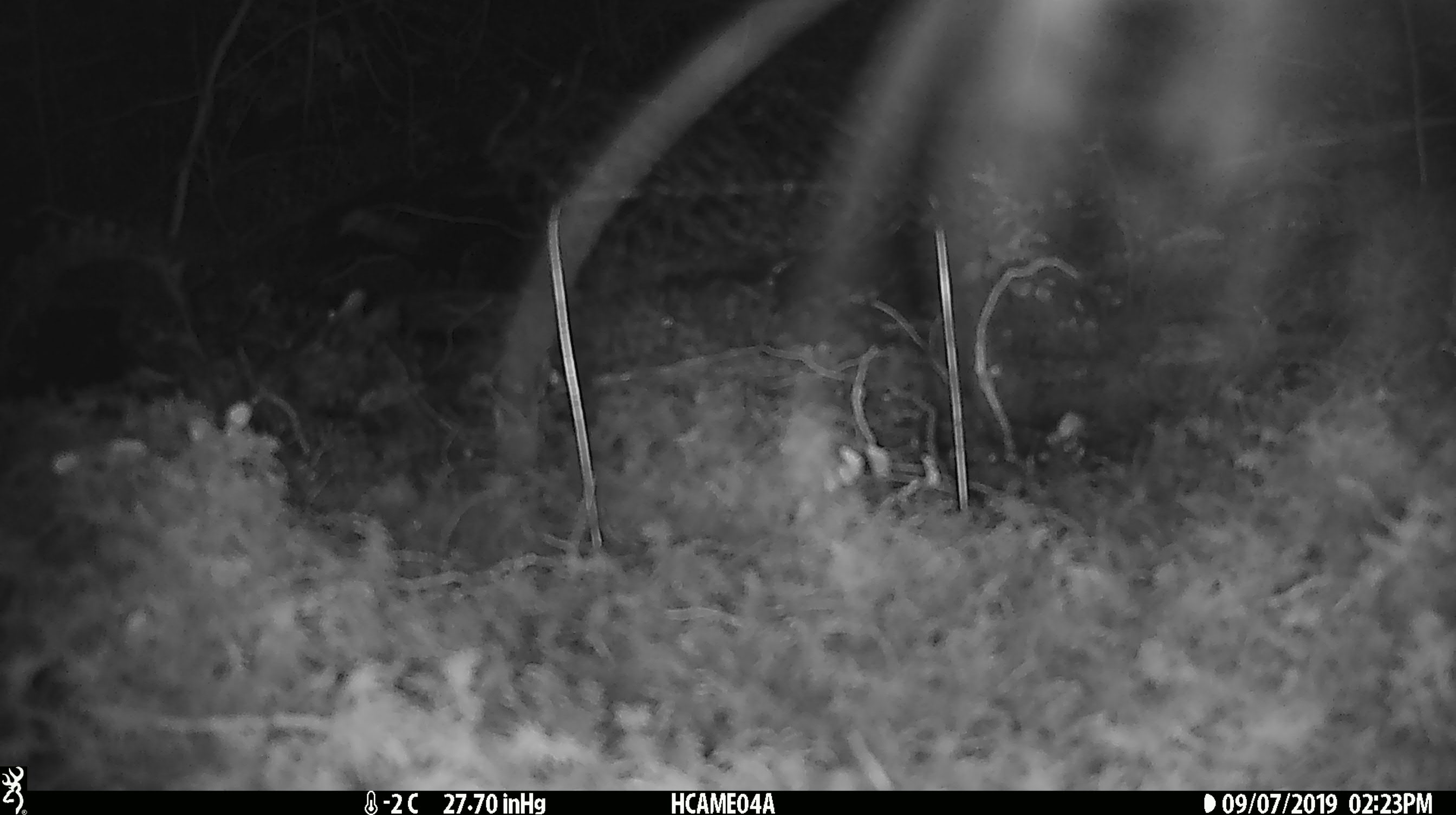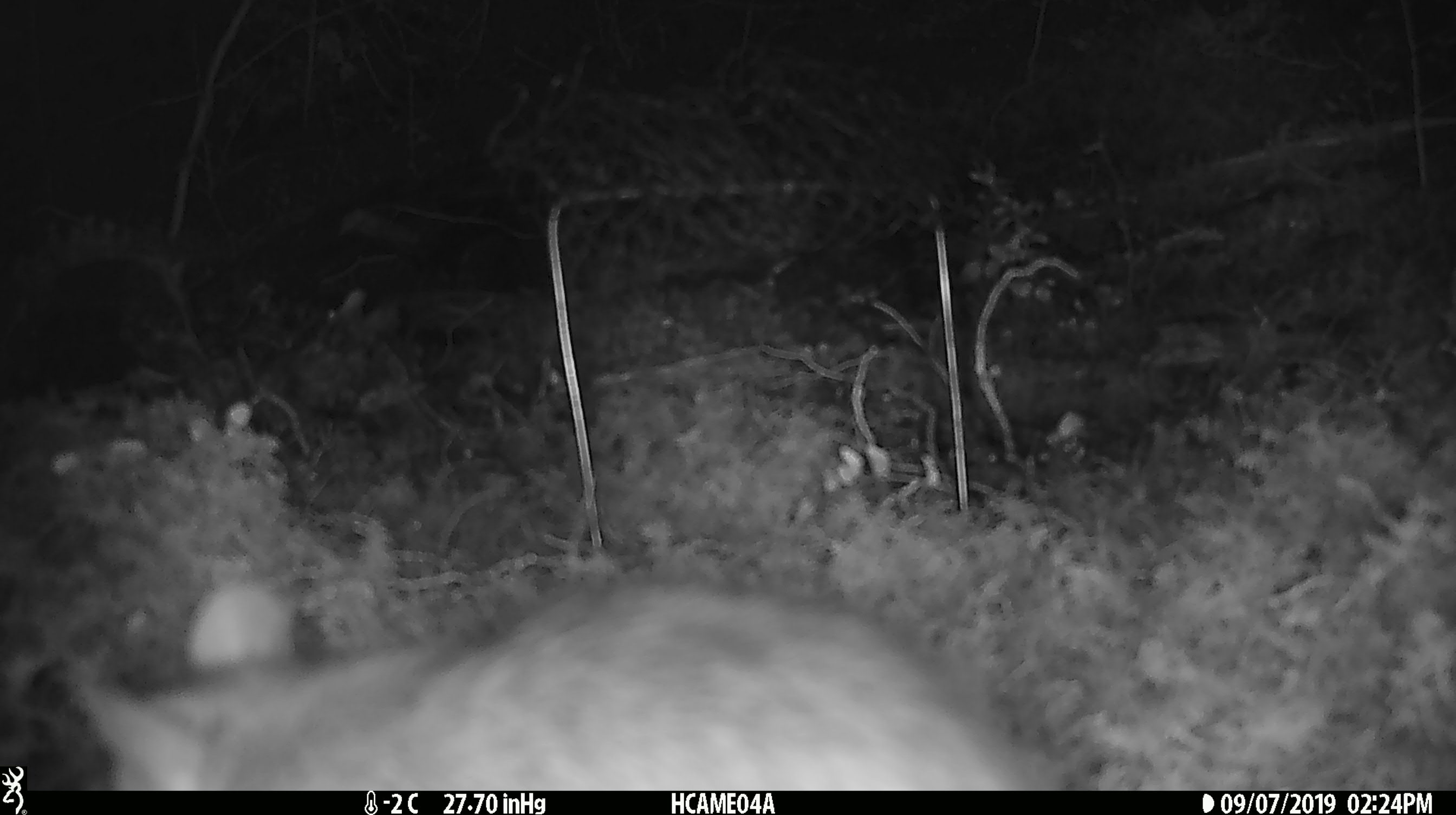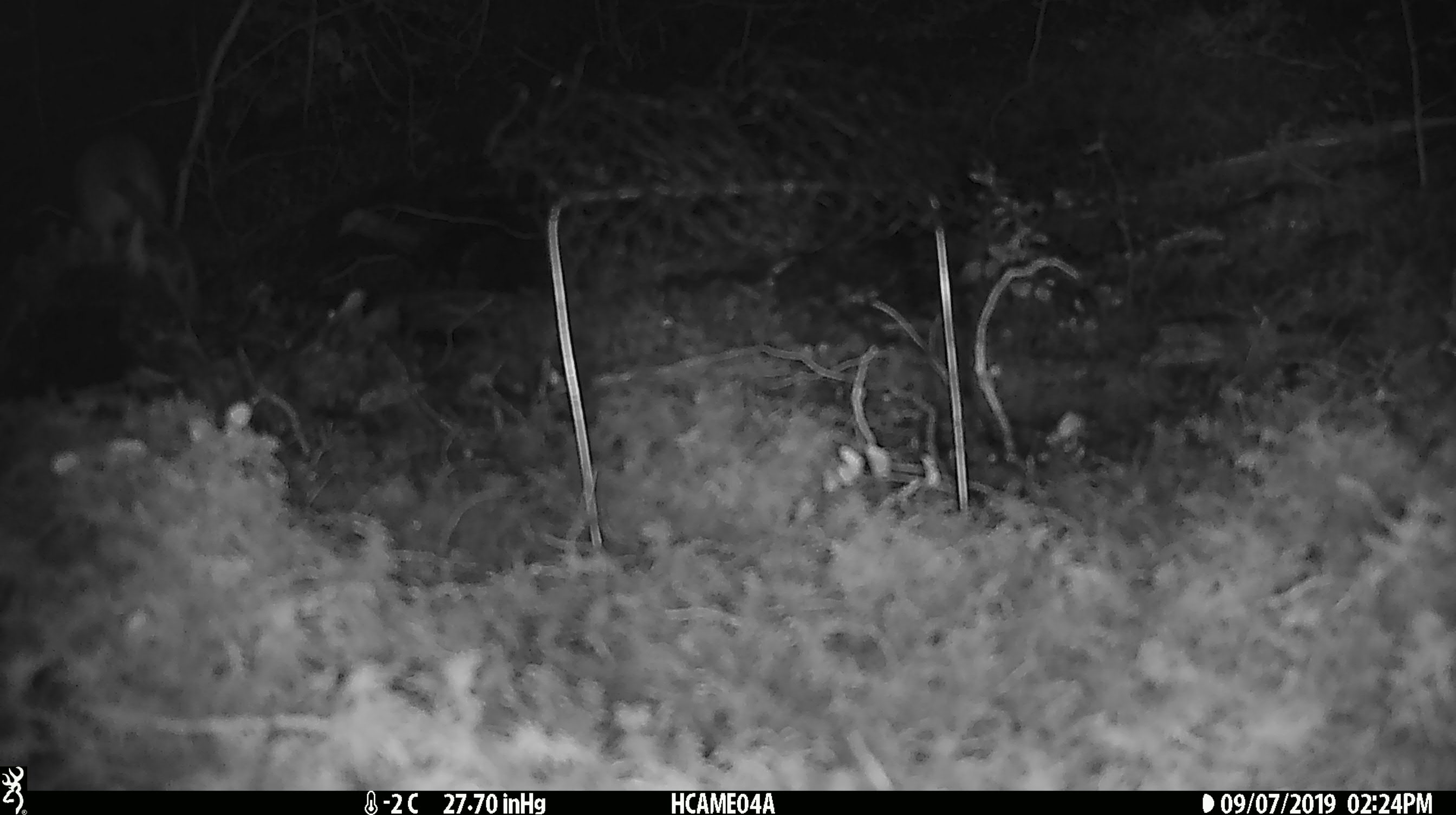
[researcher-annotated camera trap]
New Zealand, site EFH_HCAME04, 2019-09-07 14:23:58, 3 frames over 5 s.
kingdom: Animalia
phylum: Chordata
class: Mammalia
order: Rodentia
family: Muridae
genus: Rattus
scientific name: Rattus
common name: rat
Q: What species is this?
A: Rat (Rattus).